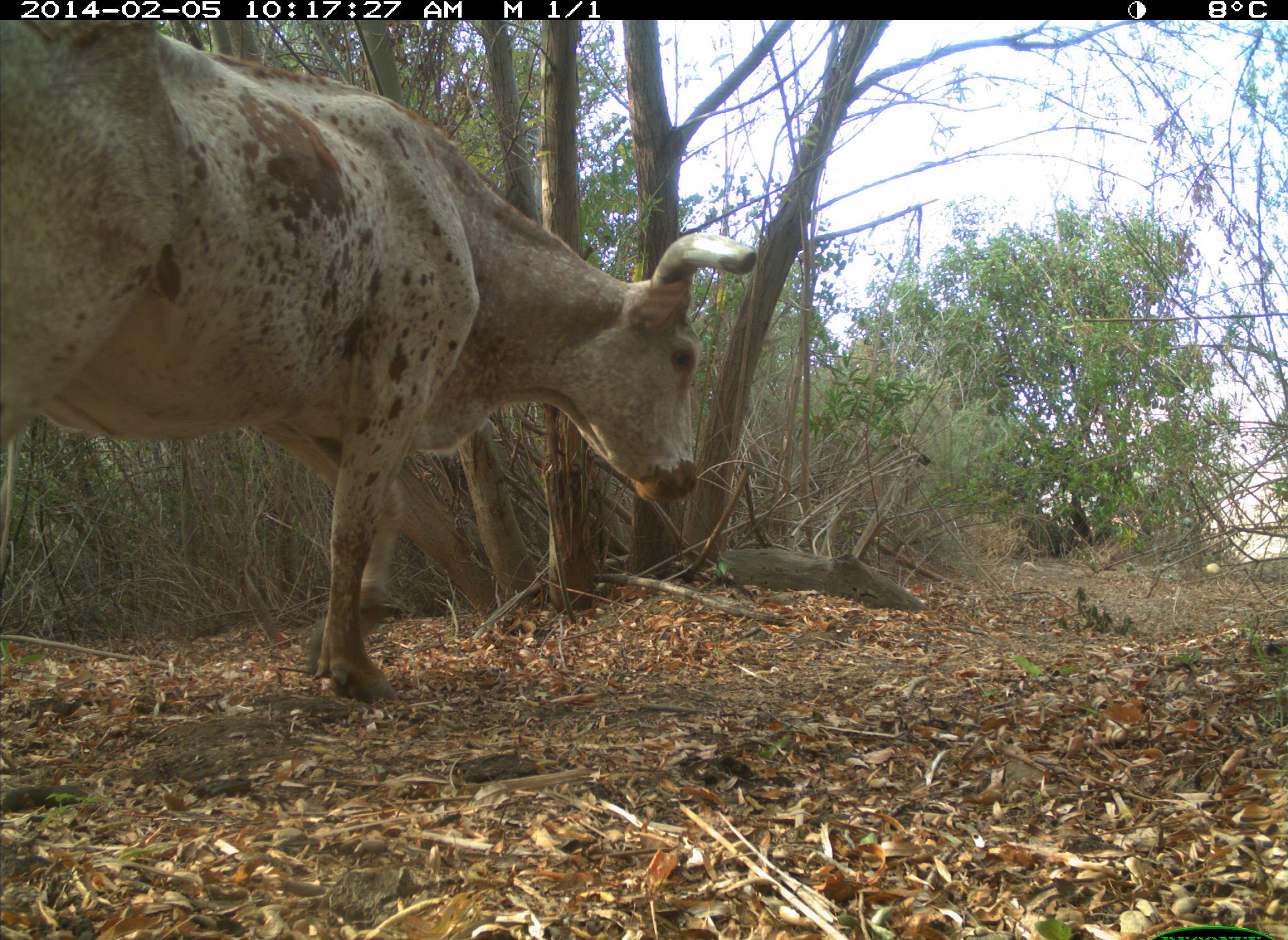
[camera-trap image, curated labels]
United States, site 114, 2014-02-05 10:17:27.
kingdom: Animalia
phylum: Chordata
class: Mammalia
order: Artiodactyla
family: Bovidae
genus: Bos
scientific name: Bos taurus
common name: cow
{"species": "cow (Bos taurus)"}